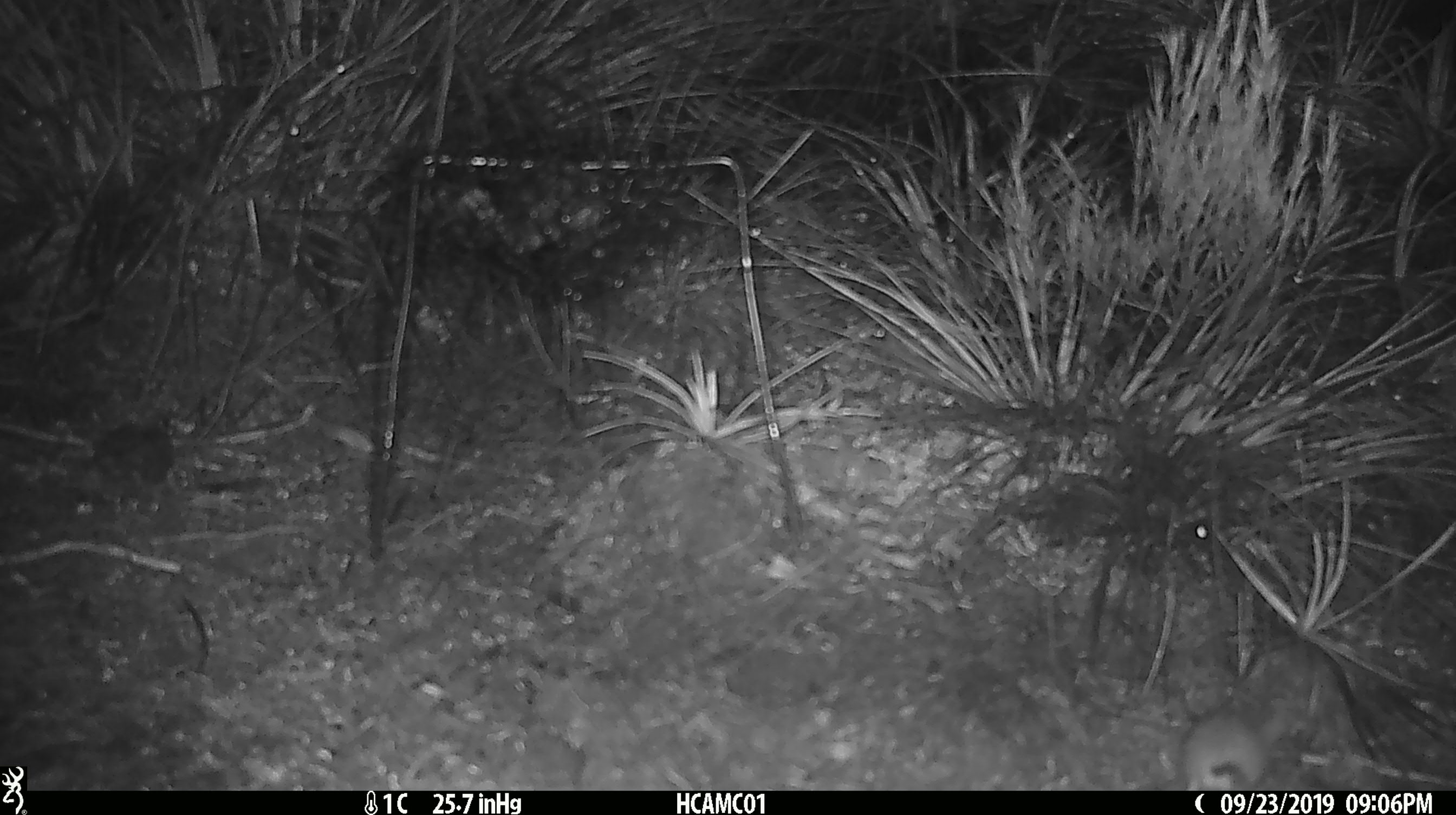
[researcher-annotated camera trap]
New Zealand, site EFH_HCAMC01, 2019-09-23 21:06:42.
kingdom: Animalia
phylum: Chordata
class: Mammalia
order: Rodentia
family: Muridae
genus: Mus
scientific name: Mus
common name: mouse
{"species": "mouse (Mus)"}